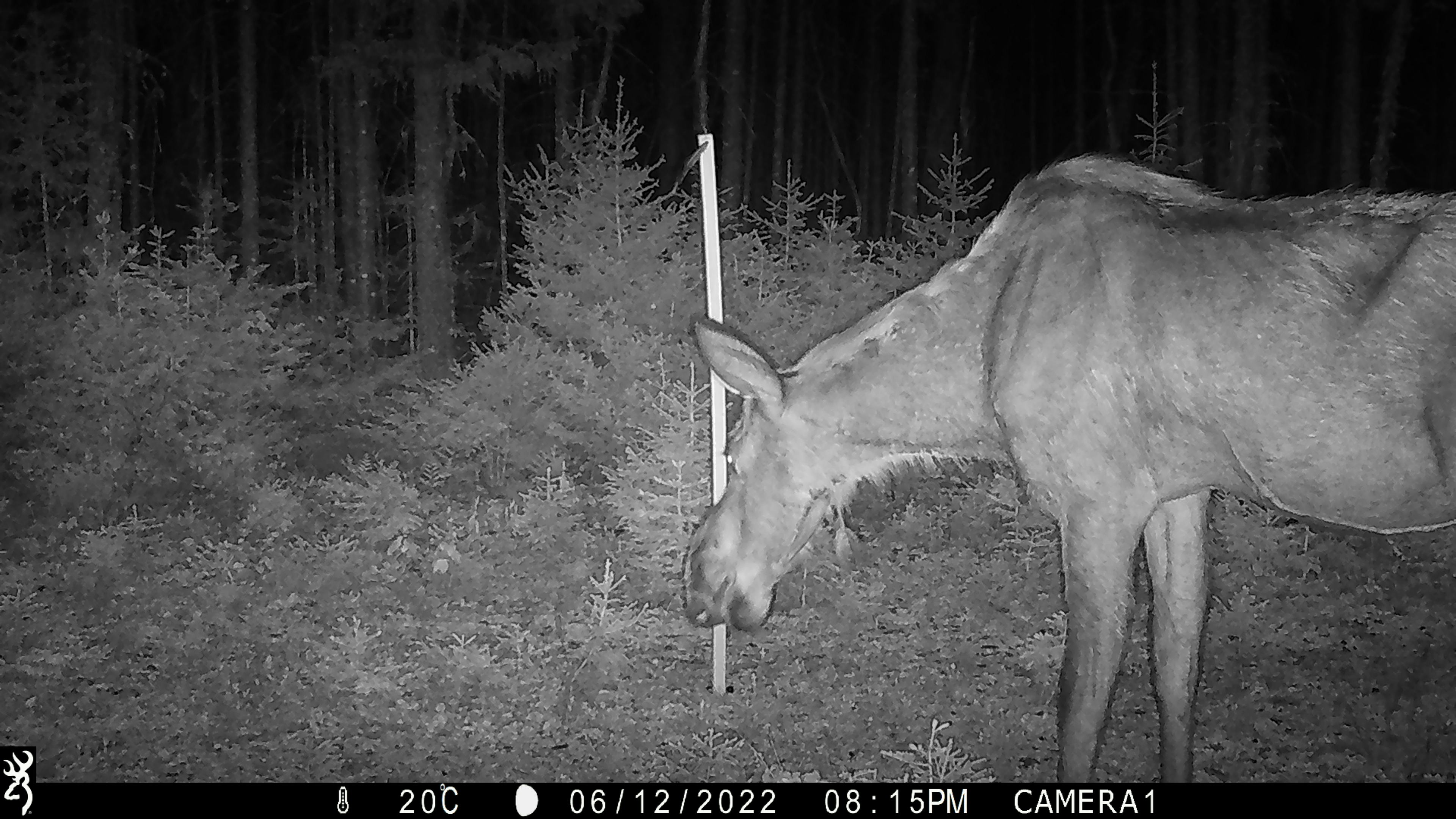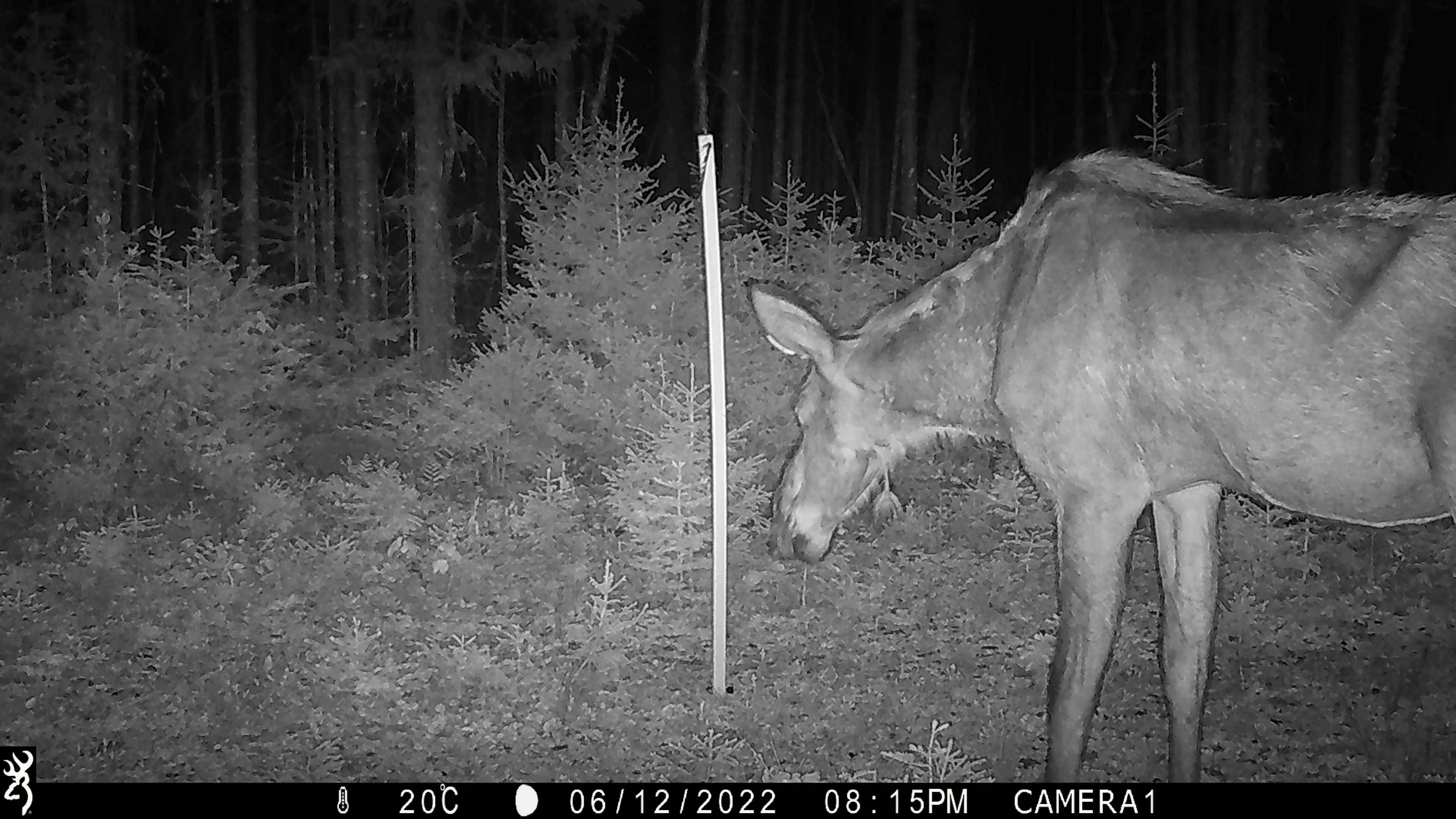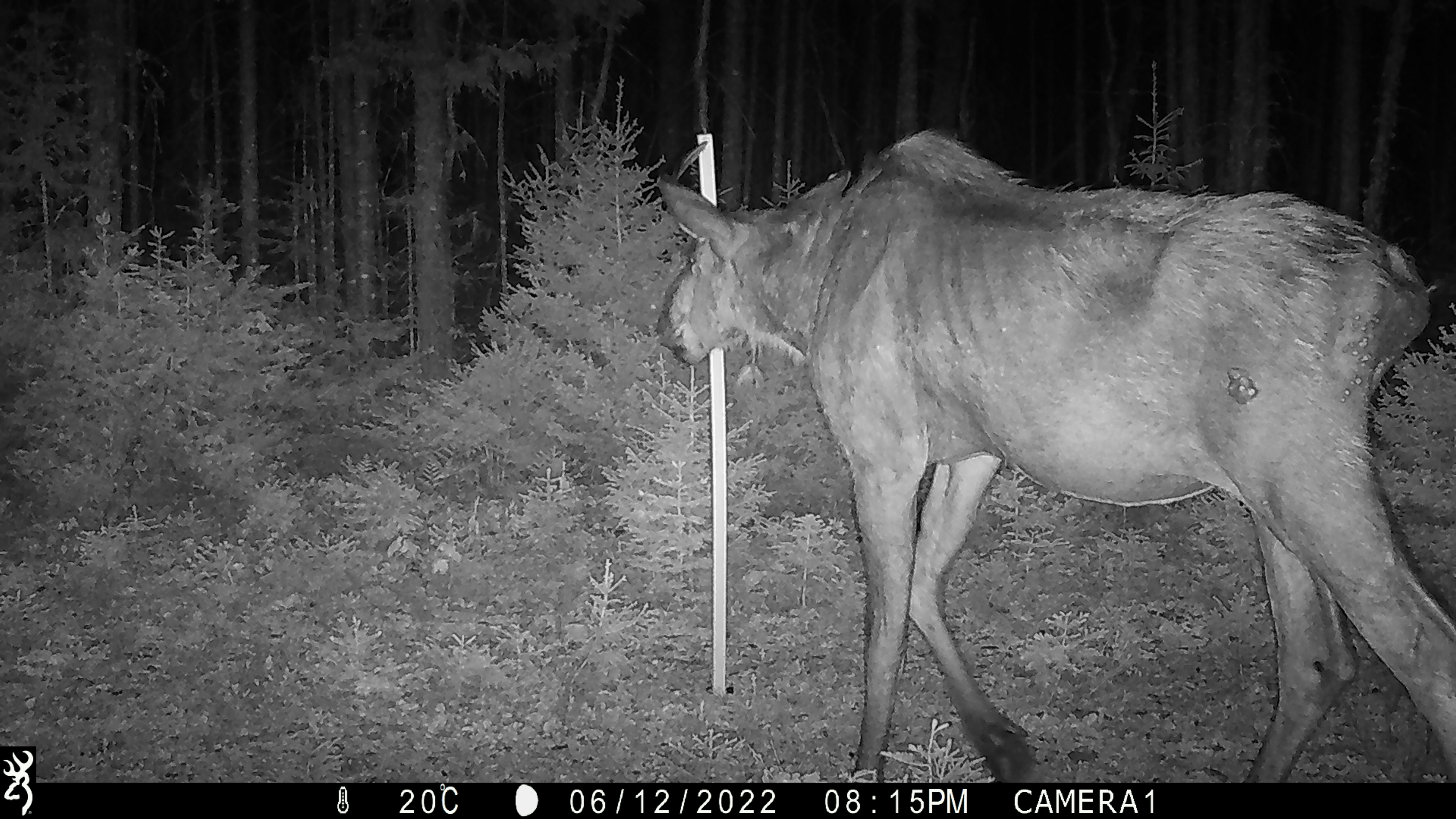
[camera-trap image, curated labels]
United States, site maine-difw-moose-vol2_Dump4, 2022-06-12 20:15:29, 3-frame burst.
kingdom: Animalia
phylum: Chordata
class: Mammalia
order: Artiodactyla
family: Cervidae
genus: Alces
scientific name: Alces alces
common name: moose